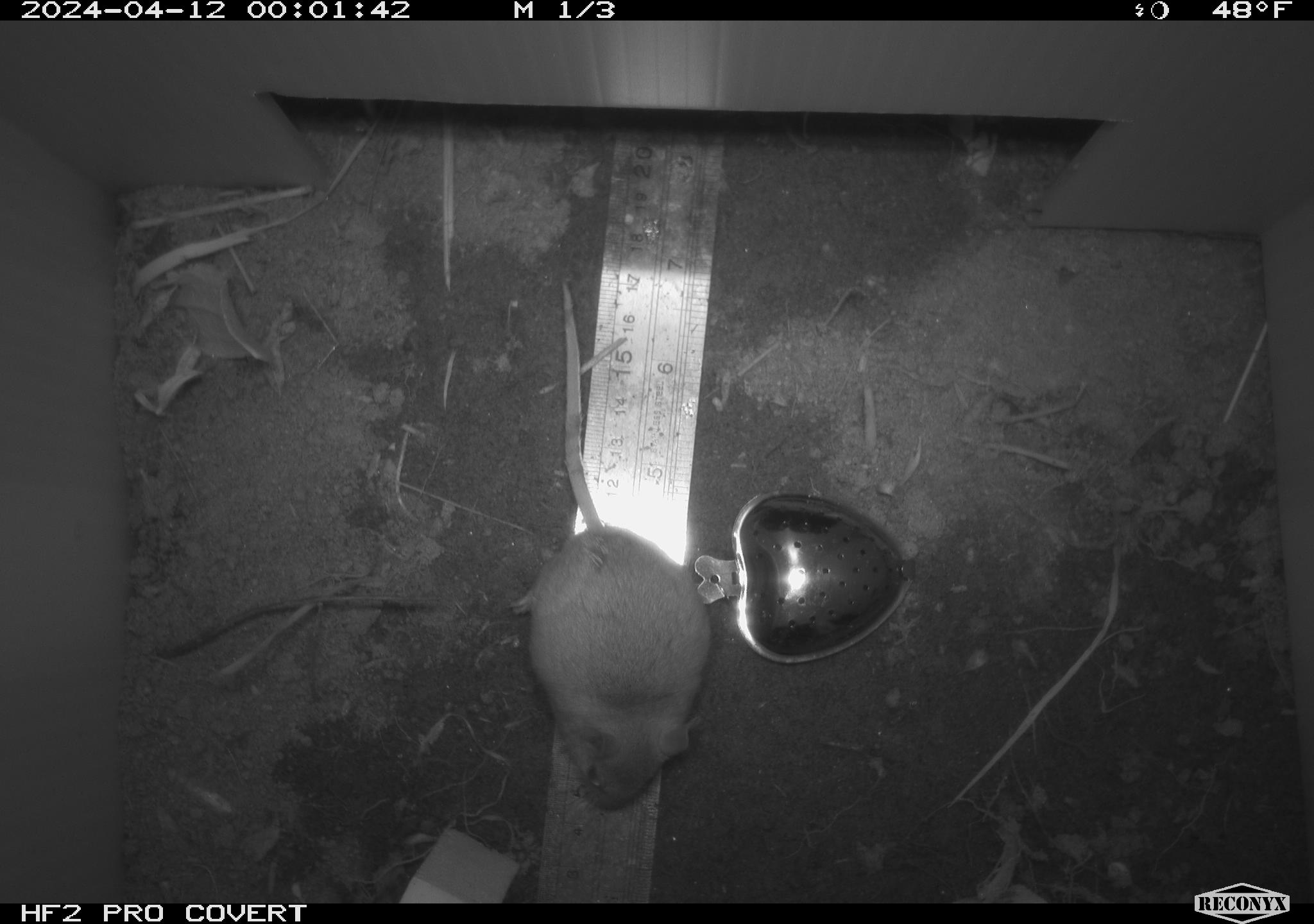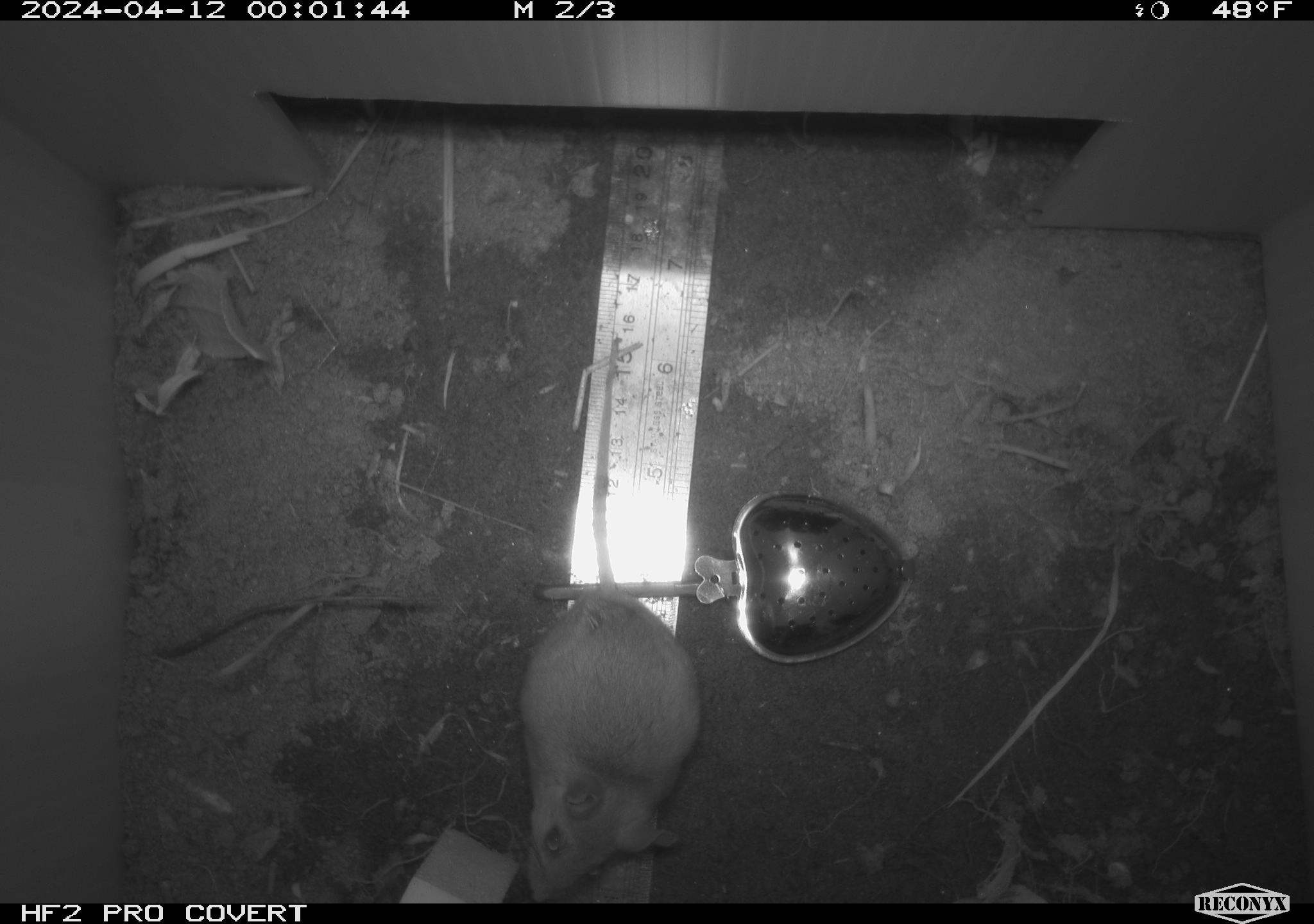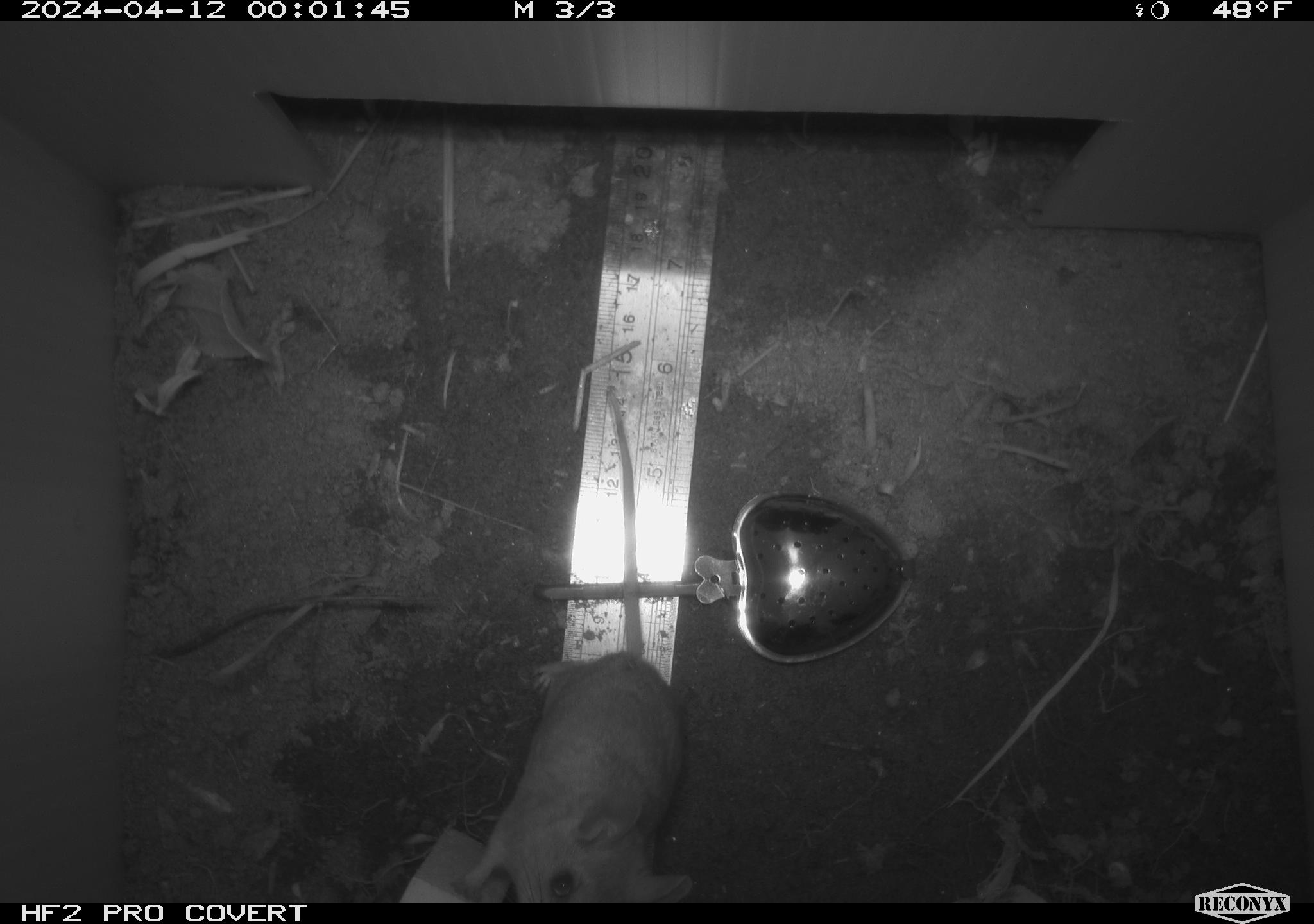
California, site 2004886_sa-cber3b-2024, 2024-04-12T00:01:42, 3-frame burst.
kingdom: Animalia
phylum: Chordata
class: Mammalia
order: Rodentia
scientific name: Rodentia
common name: mouse species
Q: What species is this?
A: Mouse species (Rodentia).